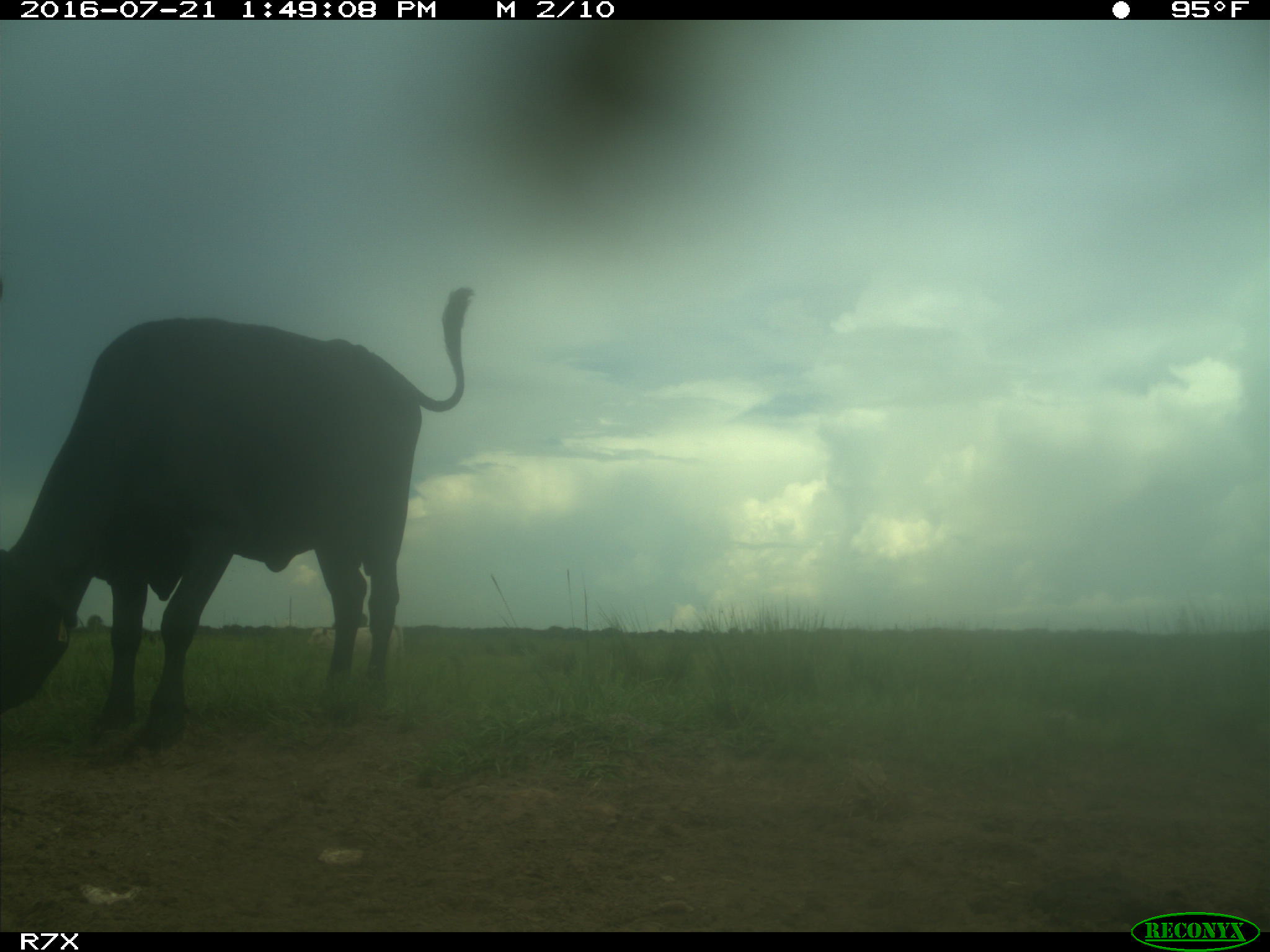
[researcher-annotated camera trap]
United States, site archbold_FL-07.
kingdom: Animalia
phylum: Chordata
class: Mammalia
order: Artiodactyla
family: Bovidae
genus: Bos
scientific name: Bos taurus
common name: domestic cow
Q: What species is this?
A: Bos taurus (domestic cow).